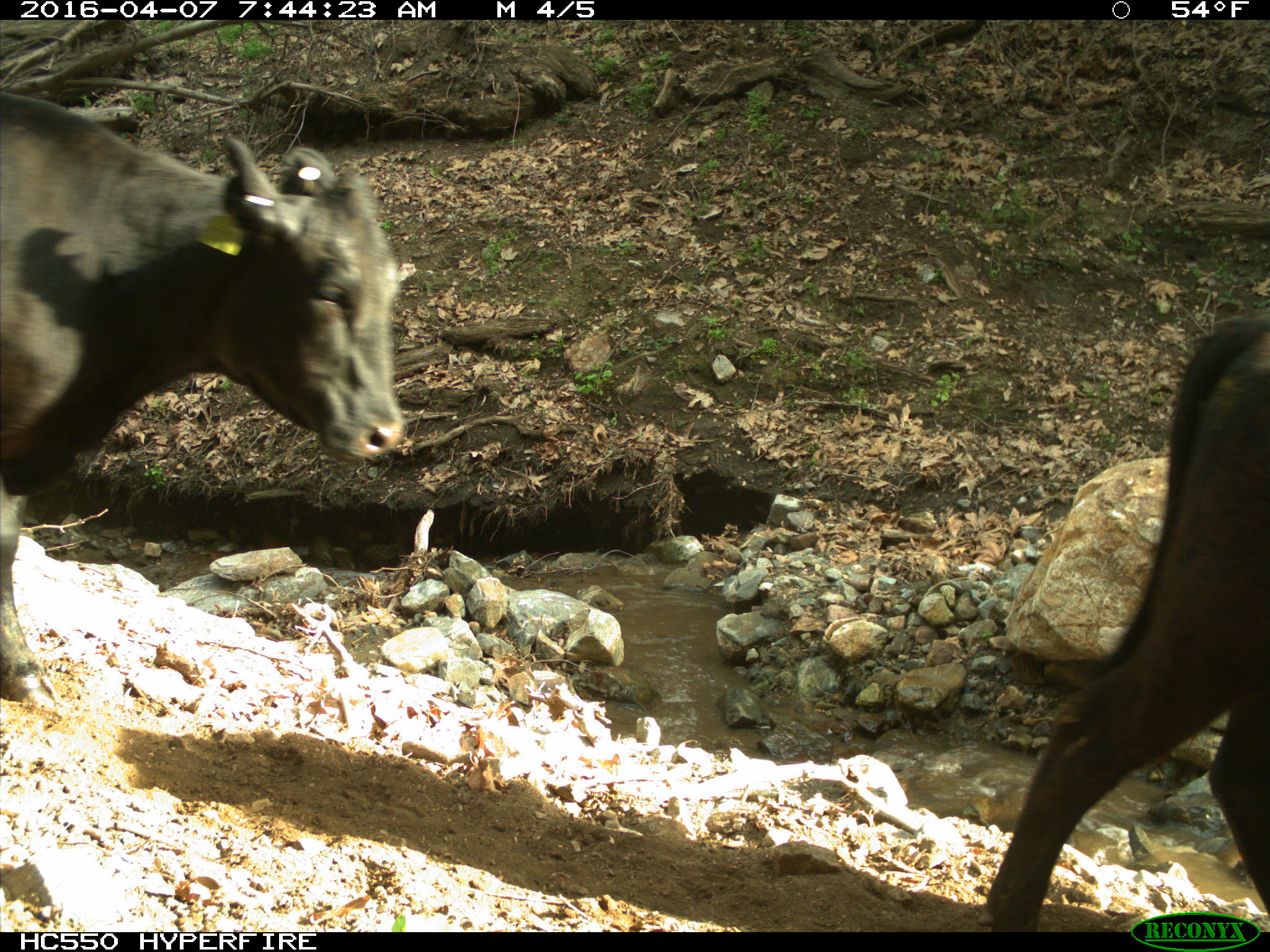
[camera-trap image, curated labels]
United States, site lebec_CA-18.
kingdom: Animalia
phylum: Chordata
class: Mammalia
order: Artiodactyla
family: Bovidae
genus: Bos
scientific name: Bos taurus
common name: domestic cow